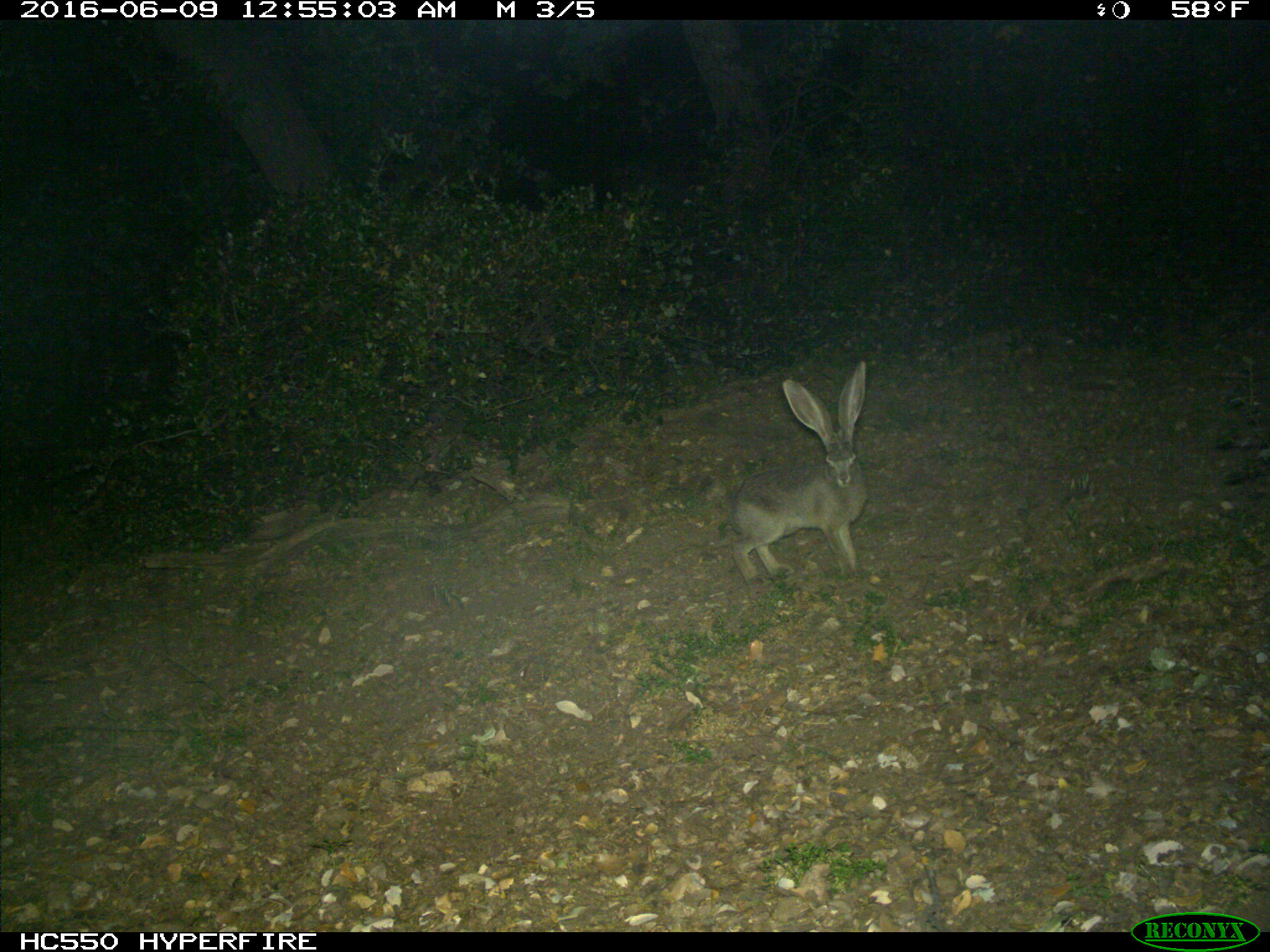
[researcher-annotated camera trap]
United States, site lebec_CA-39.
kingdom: Animalia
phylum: Chordata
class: Mammalia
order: Lagomorpha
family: Leporidae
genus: Lepus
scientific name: Lepus californicus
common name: black-tailed jackrabbit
Lepus californicus (black-tailed jackrabbit).